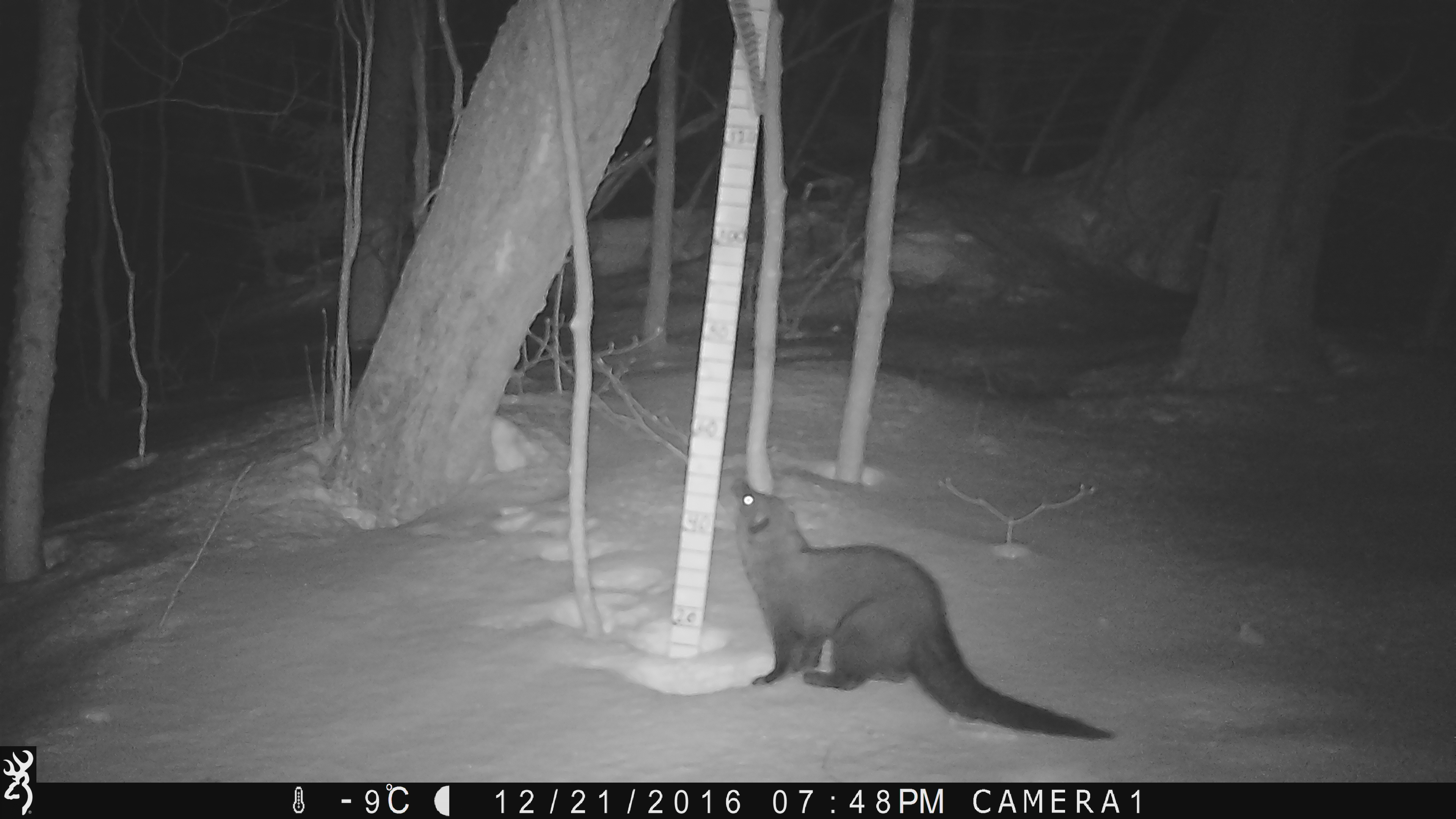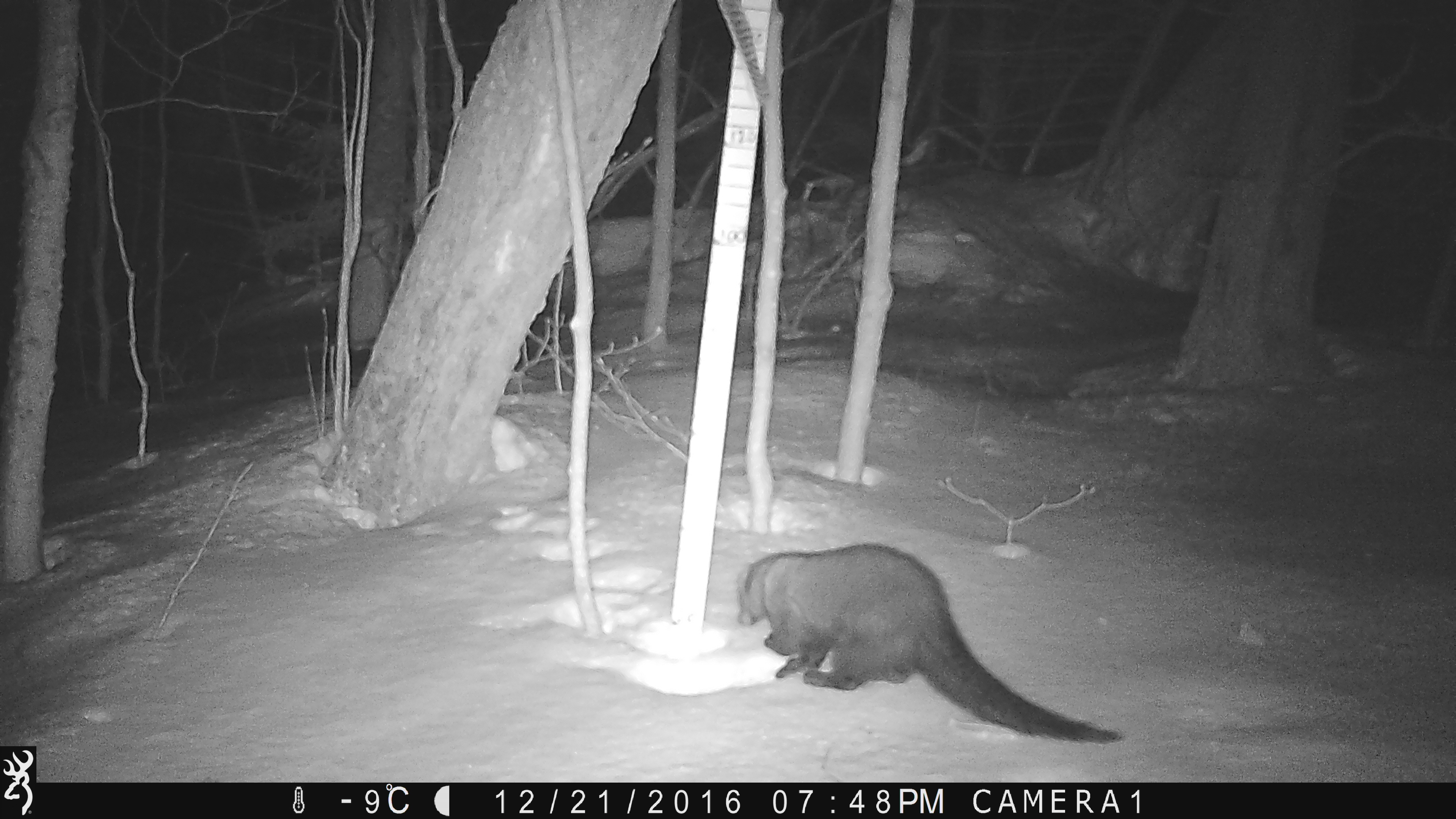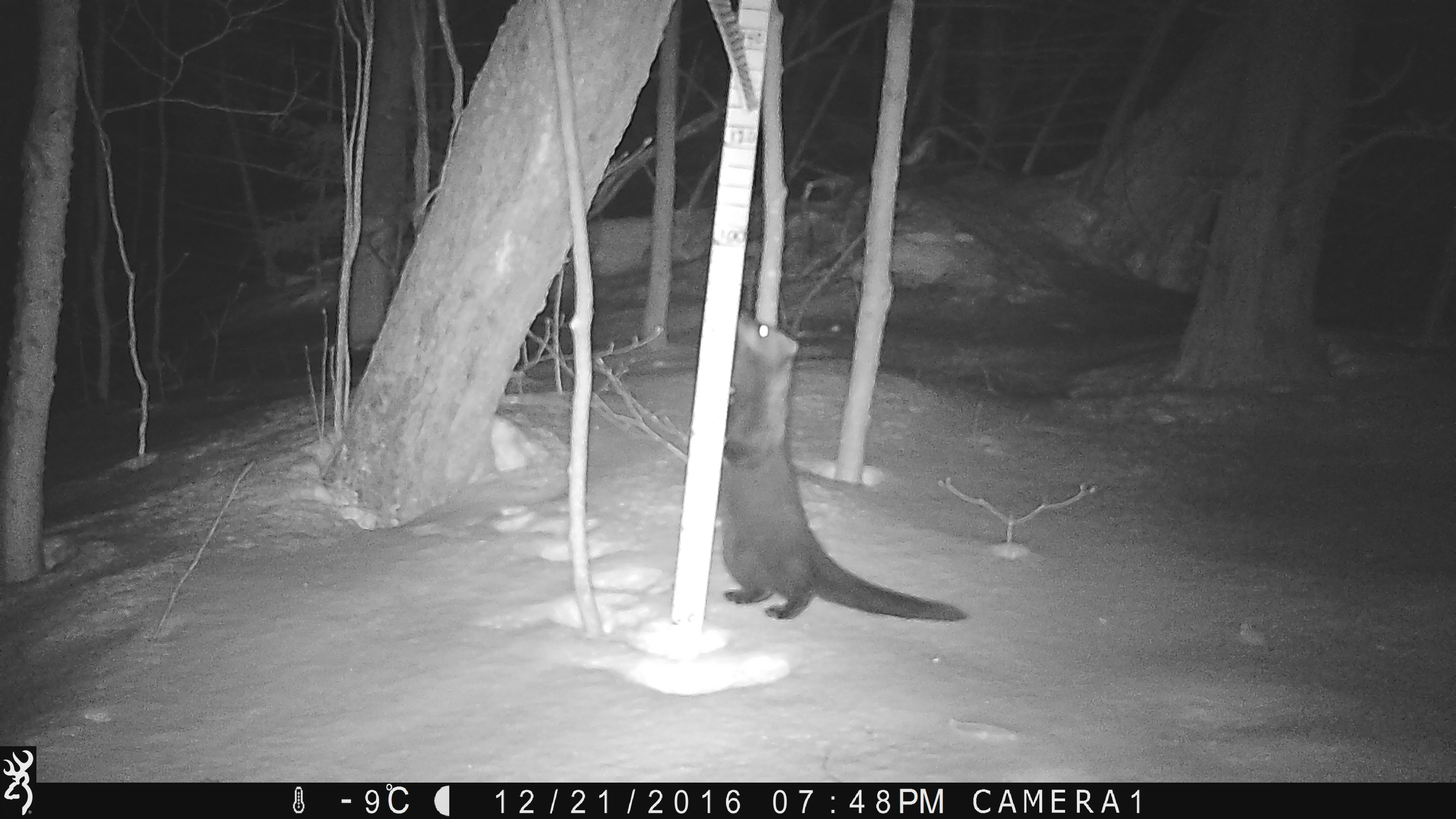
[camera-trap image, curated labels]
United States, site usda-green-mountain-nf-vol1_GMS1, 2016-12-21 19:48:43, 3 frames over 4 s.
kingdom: Animalia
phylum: Chordata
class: Mammalia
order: Carnivora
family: Mustelidae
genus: Pekania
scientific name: Pekania pennanti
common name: fisher